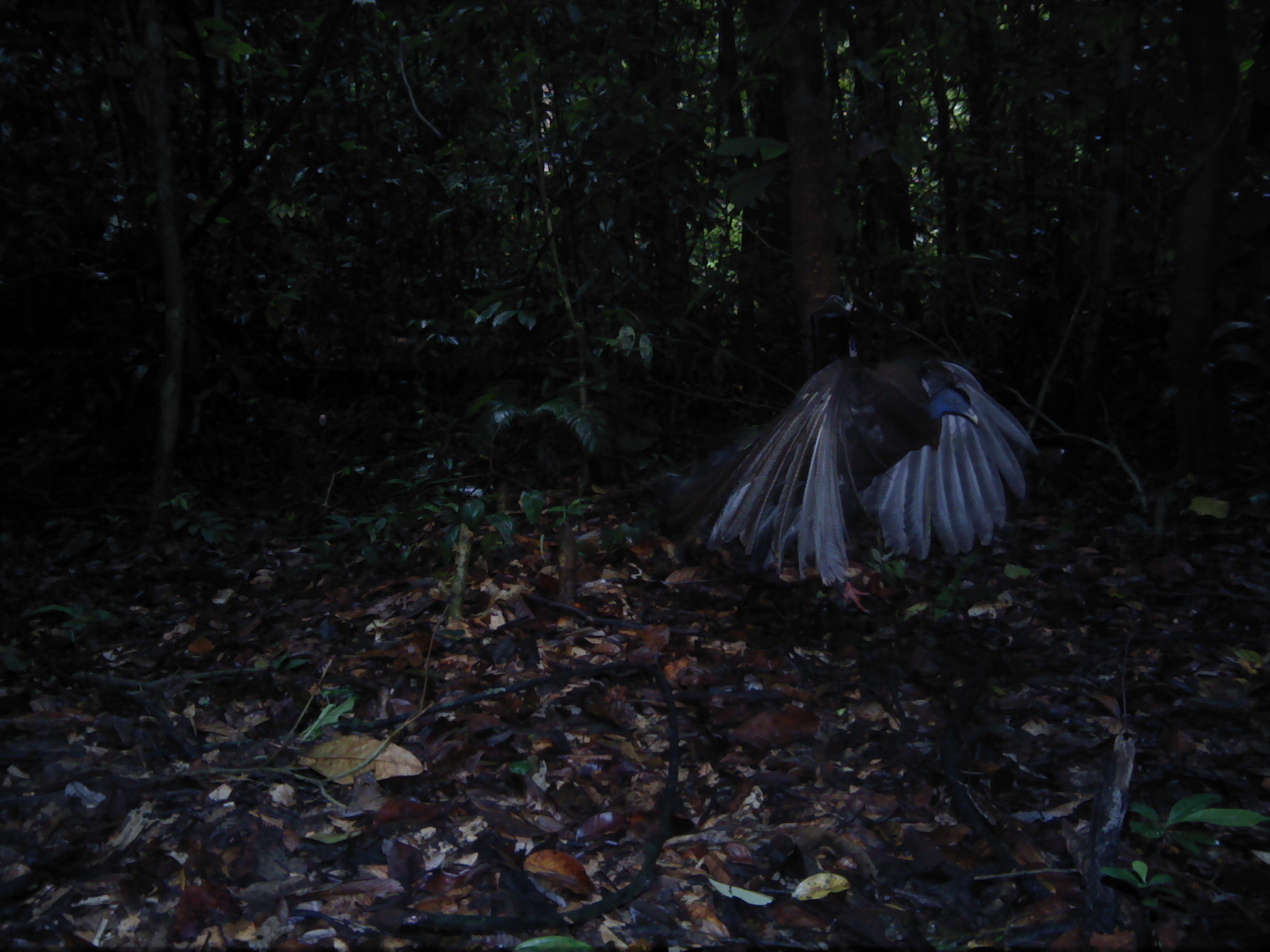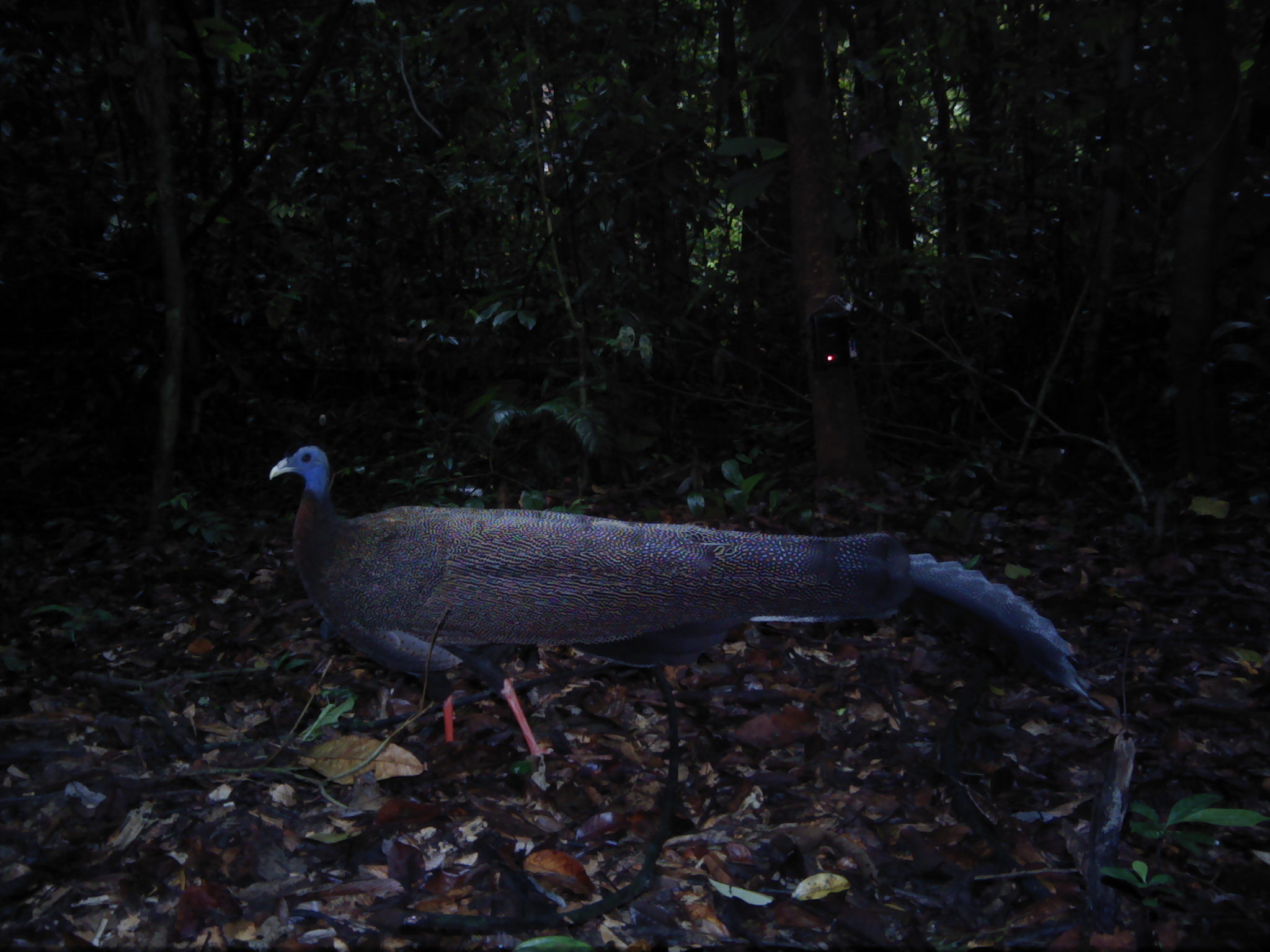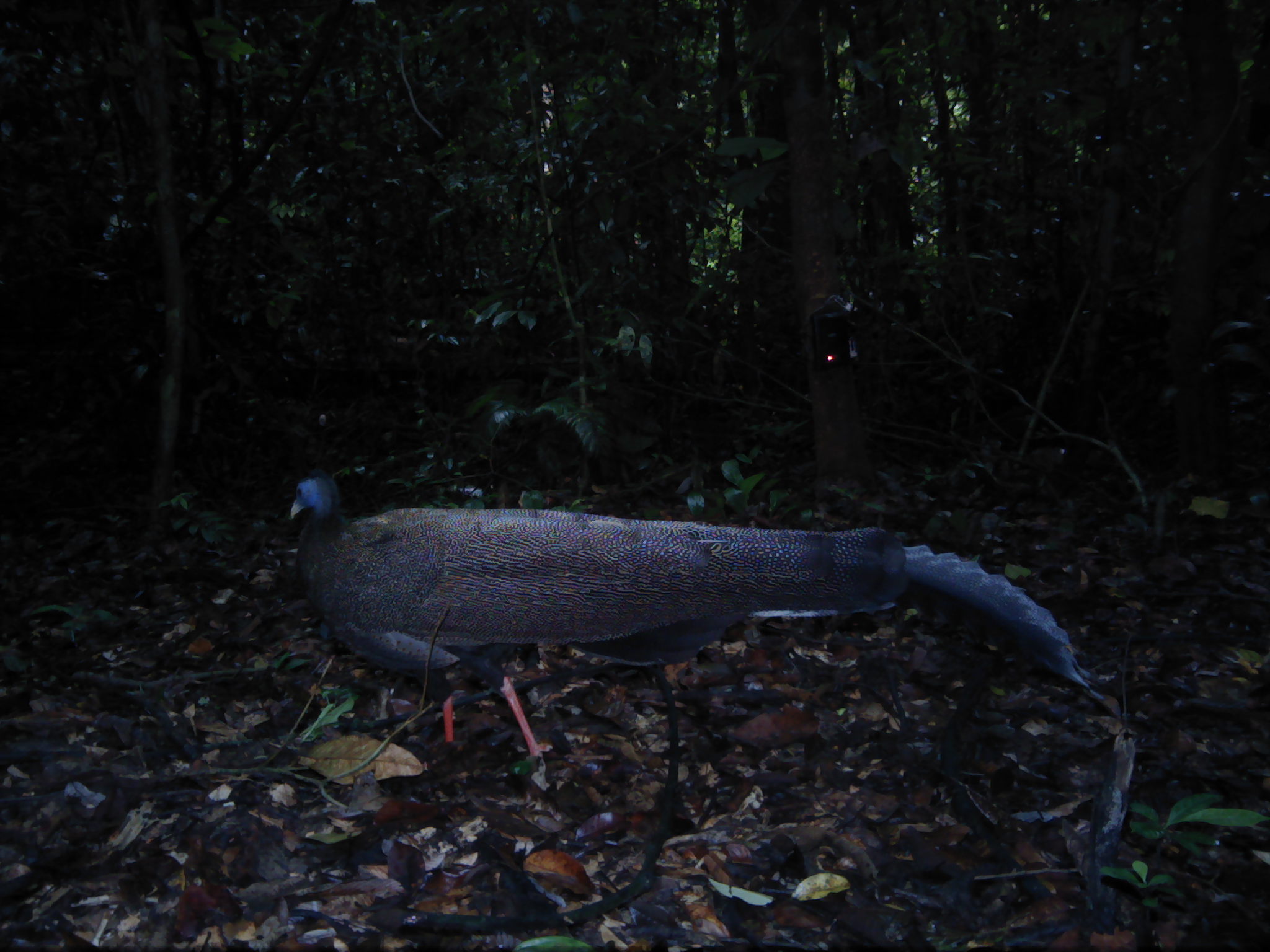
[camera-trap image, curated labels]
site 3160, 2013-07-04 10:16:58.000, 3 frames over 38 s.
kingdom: Animalia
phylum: Chordata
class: Aves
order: Galliformes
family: Phasianidae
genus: Argusianus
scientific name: Argusianus argus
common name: great argus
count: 1